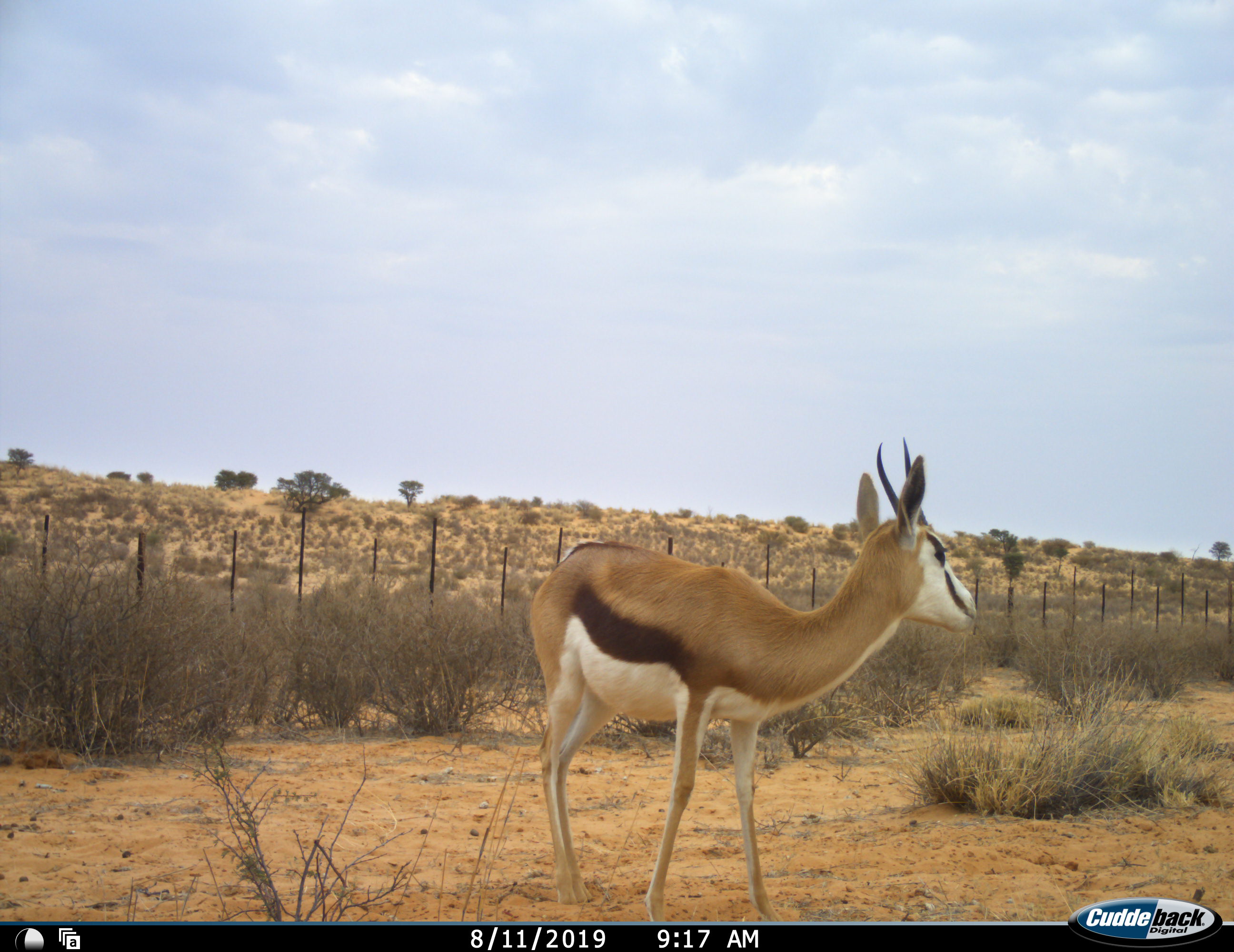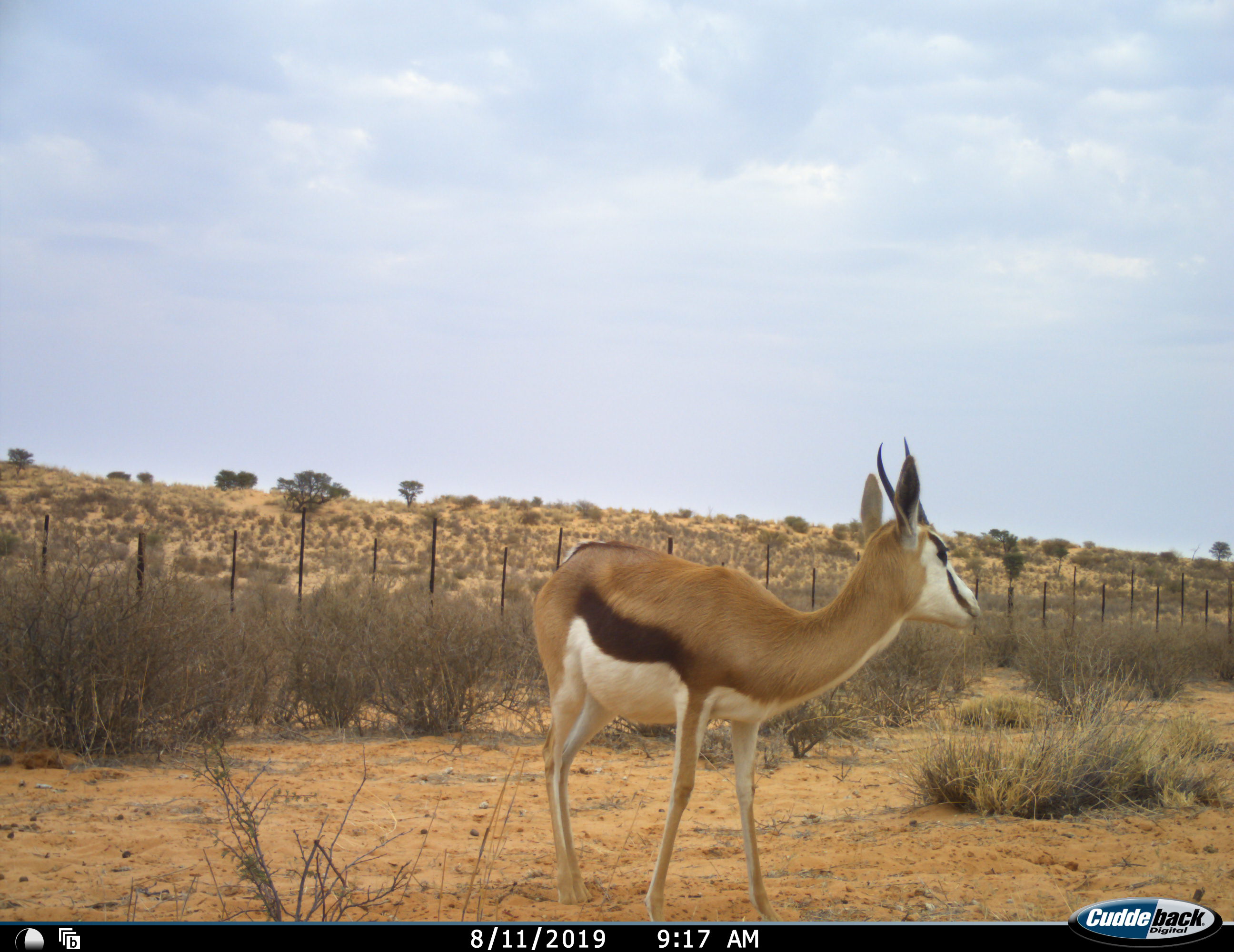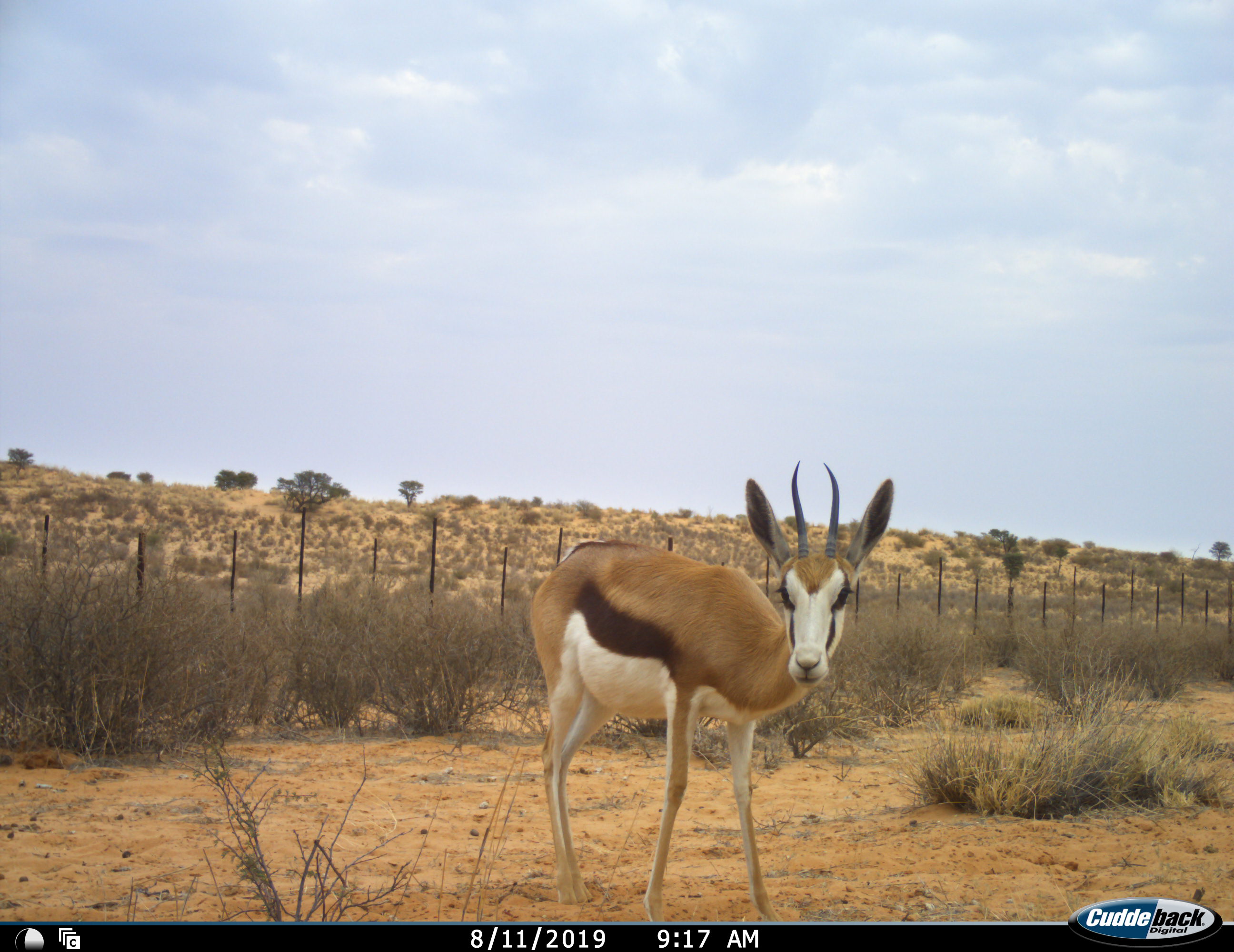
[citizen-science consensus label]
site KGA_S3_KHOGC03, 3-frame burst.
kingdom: Animalia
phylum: Chordata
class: Mammalia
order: Artiodactyla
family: Bovidae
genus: Antidorcas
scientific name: Antidorcas marsupialis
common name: springbok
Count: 1.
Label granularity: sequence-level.